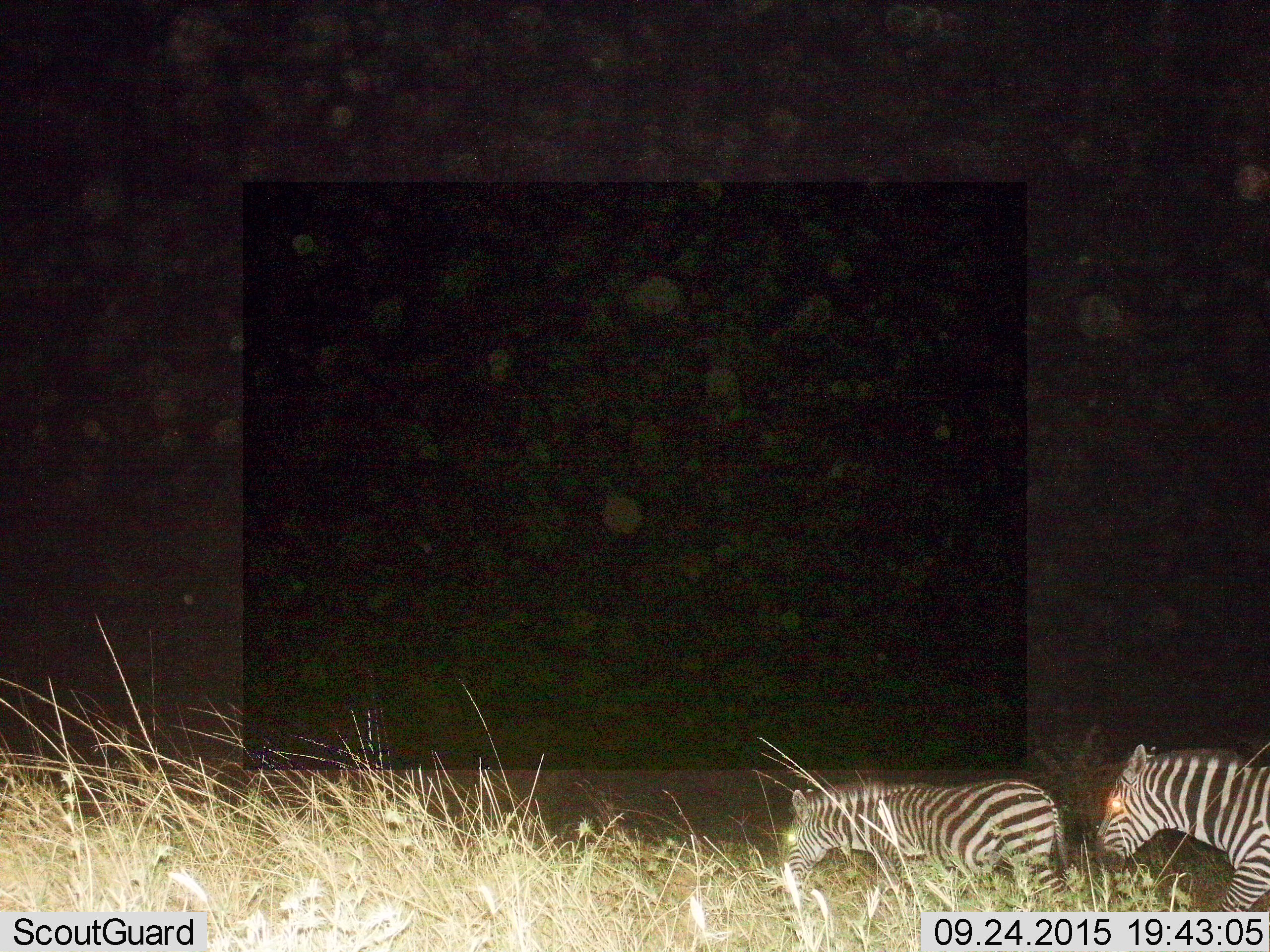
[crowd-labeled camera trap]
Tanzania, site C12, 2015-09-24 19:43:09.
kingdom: Animalia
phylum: Chordata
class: Mammalia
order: Perissodactyla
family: Equidae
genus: Equus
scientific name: Equus quagga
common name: plains zebra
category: zebra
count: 2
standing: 29%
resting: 0%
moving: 71%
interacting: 0%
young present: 0%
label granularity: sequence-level